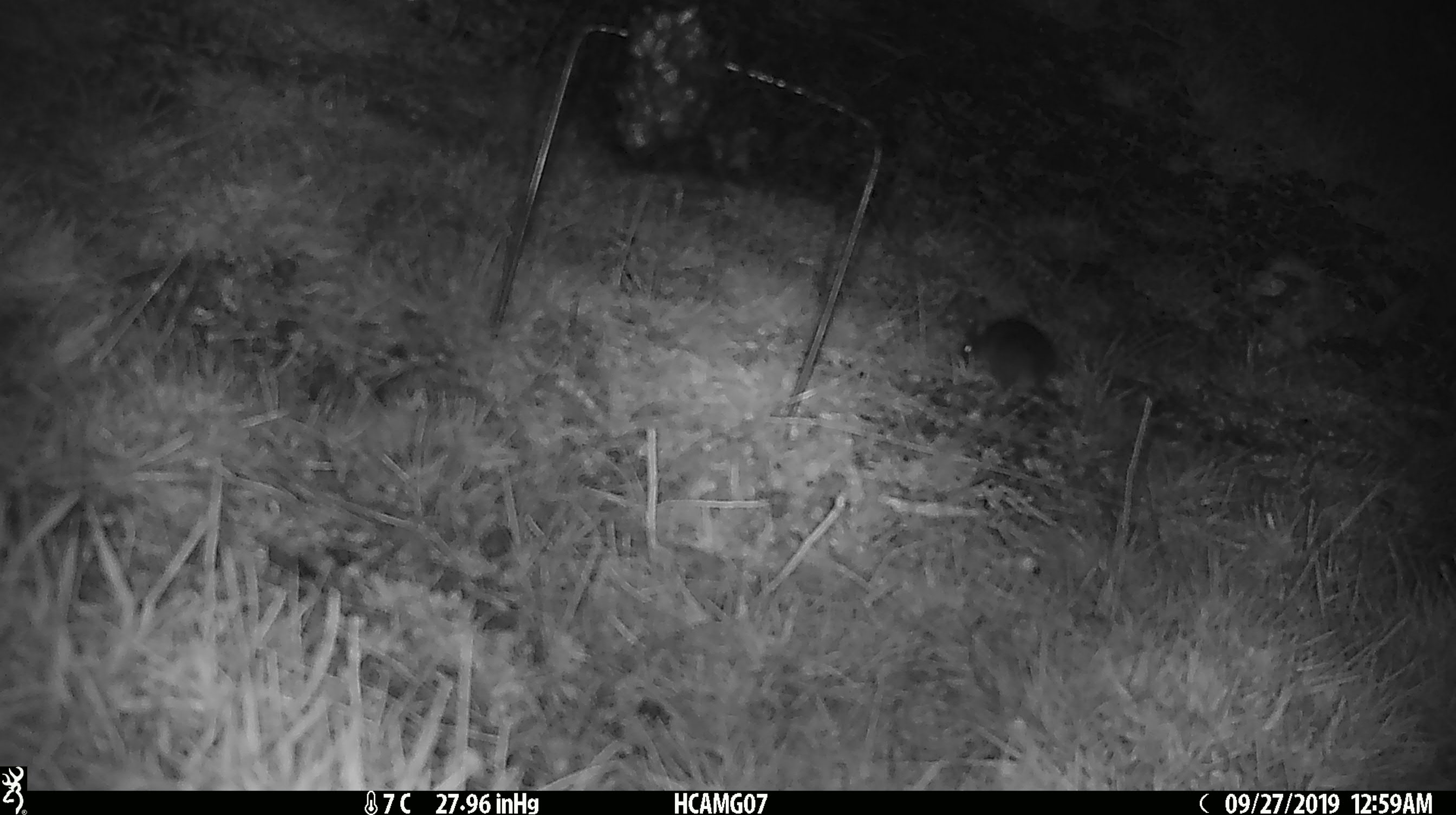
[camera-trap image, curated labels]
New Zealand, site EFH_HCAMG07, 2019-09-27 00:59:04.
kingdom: Animalia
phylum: Chordata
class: Mammalia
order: Rodentia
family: Muridae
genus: Mus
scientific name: Mus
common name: mouse